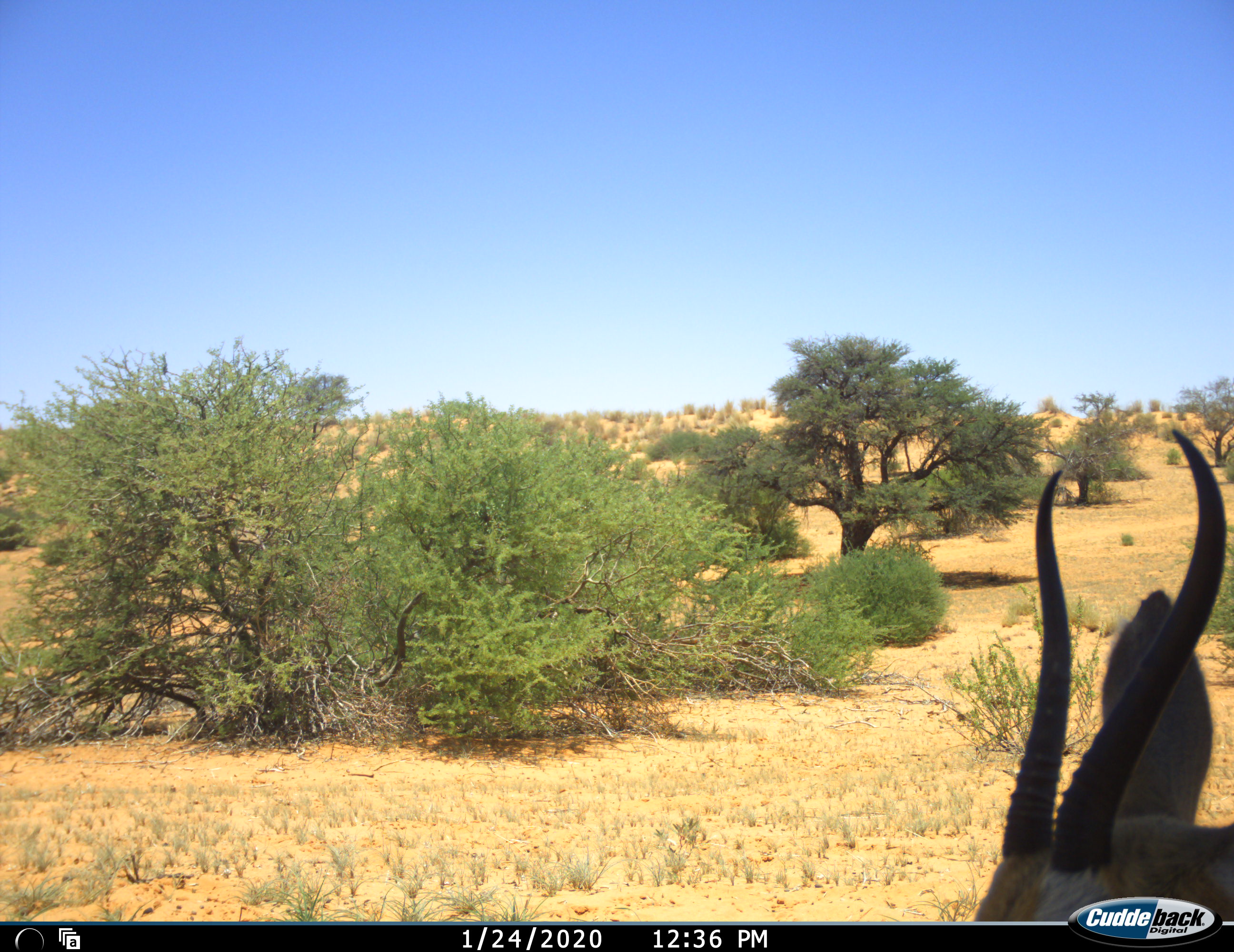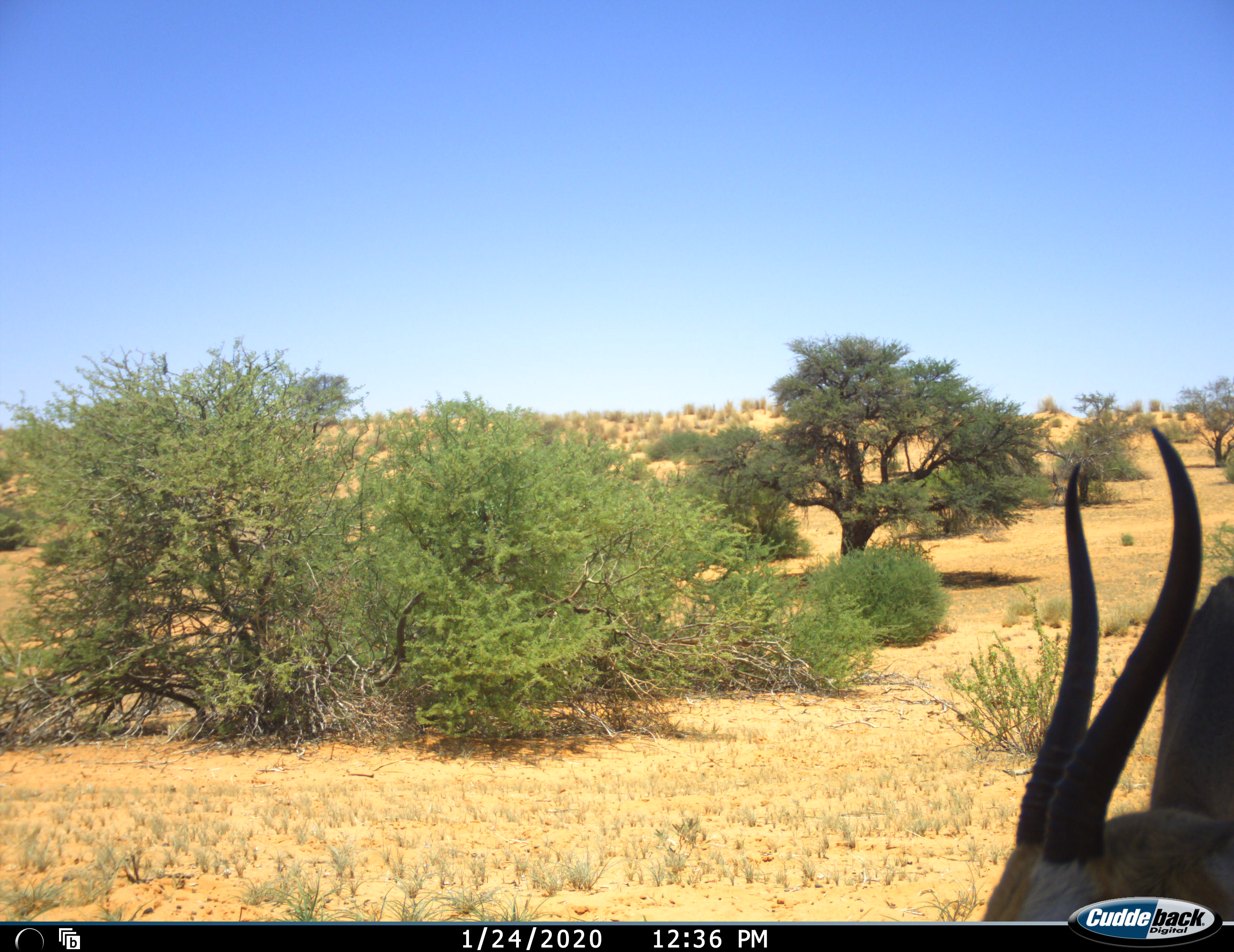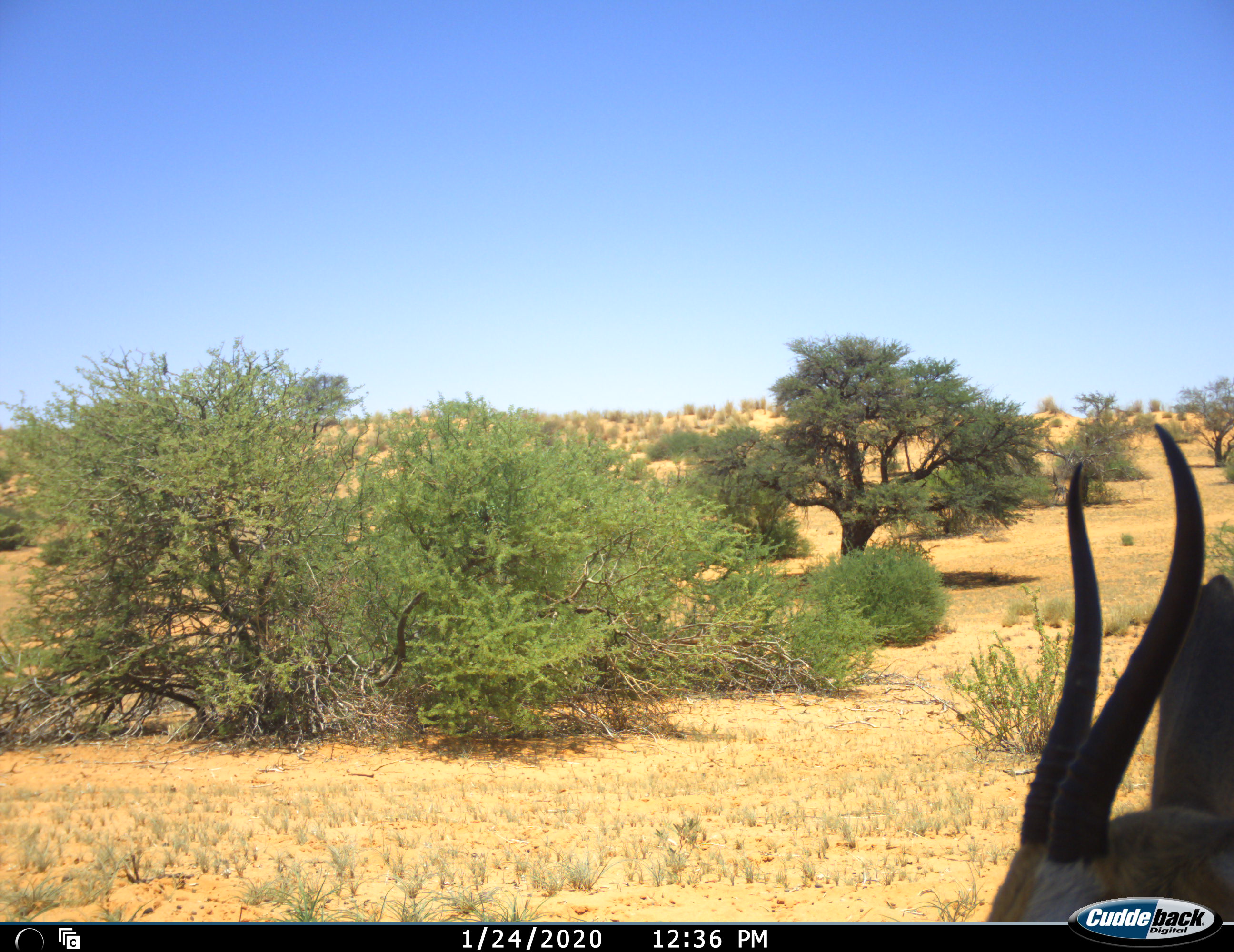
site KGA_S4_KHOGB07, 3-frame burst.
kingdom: Animalia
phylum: Chordata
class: Mammalia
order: Artiodactyla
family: Bovidae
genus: Antidorcas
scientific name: Antidorcas marsupialis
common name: springbok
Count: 1.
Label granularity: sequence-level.